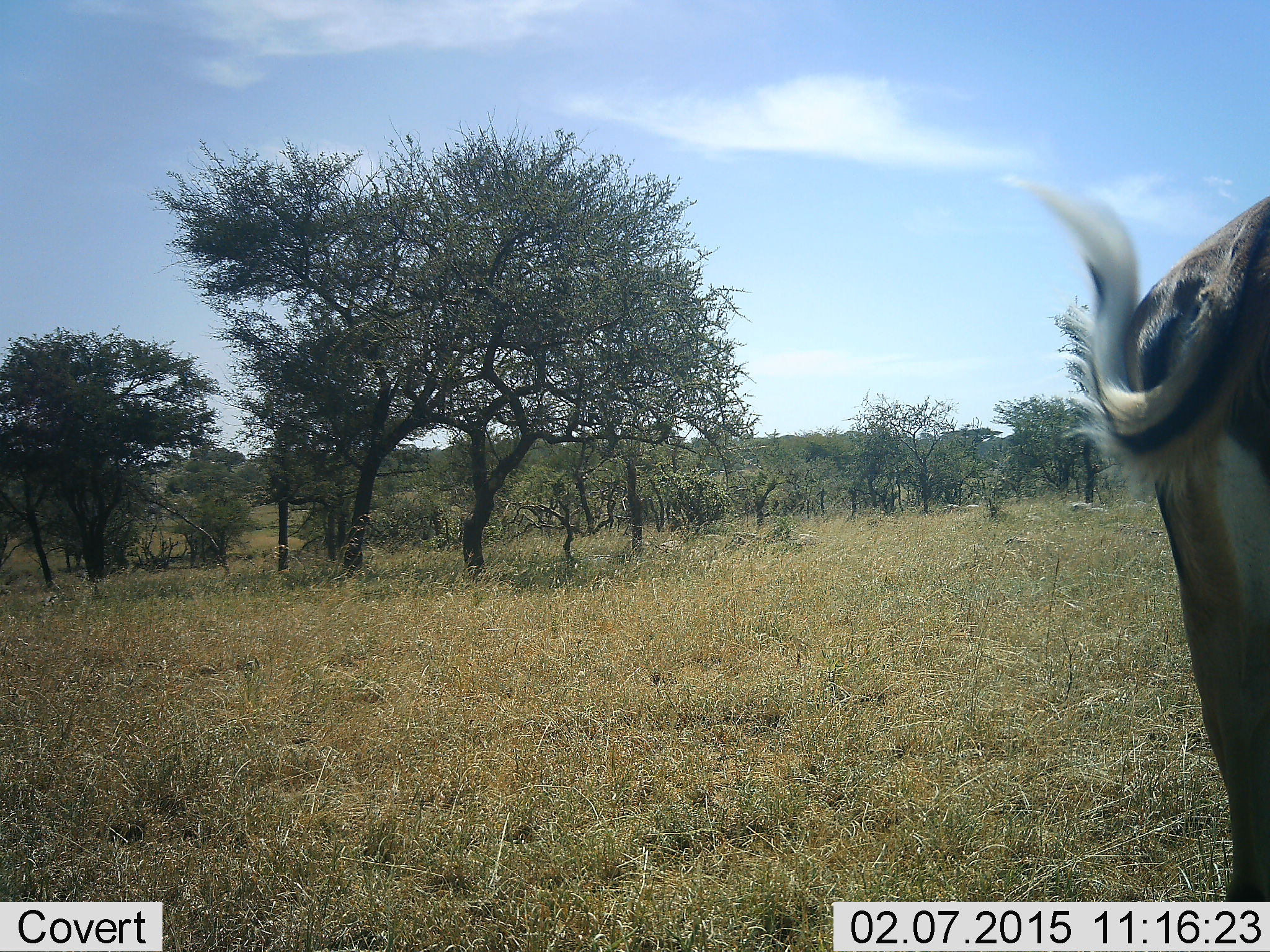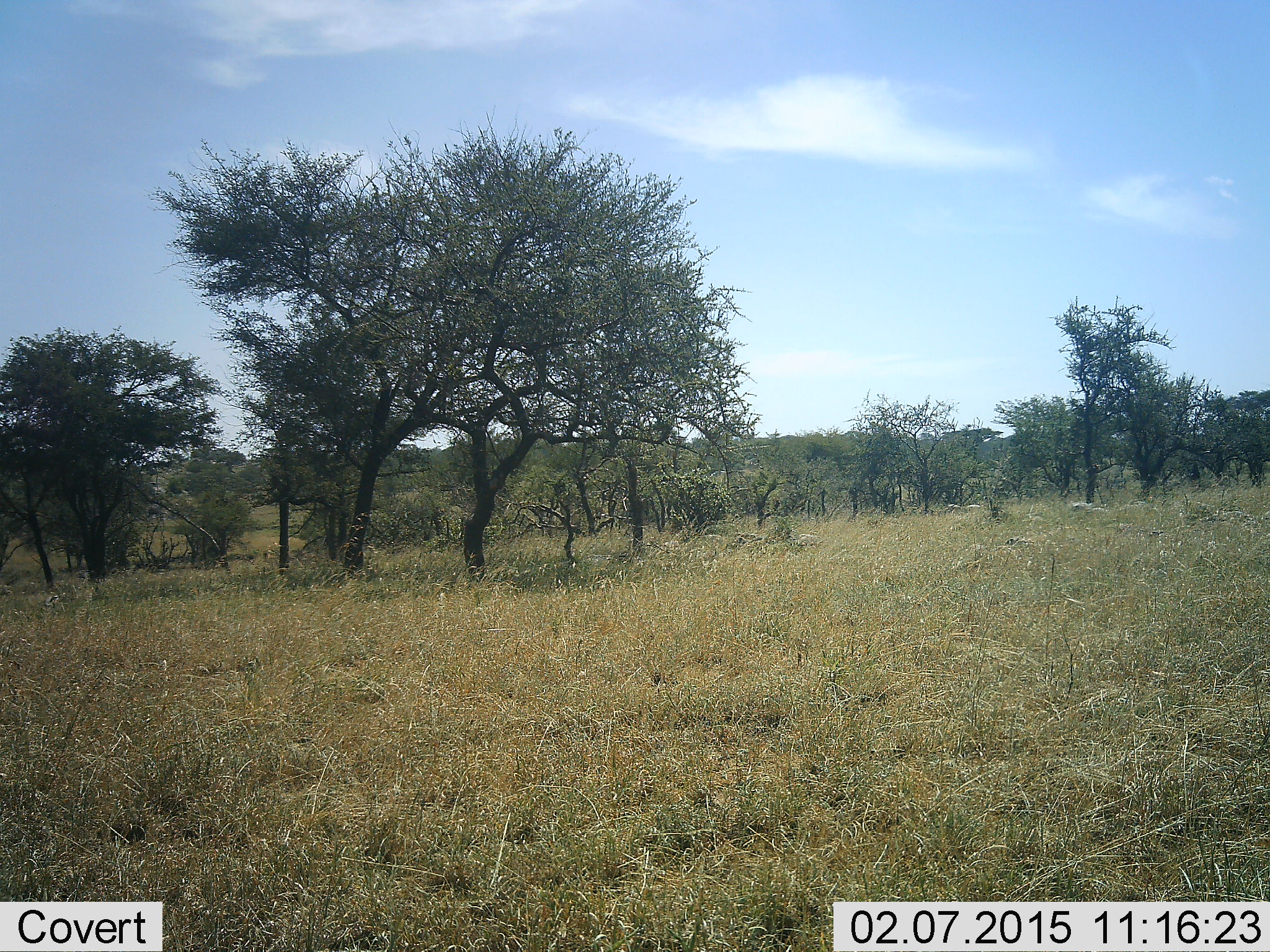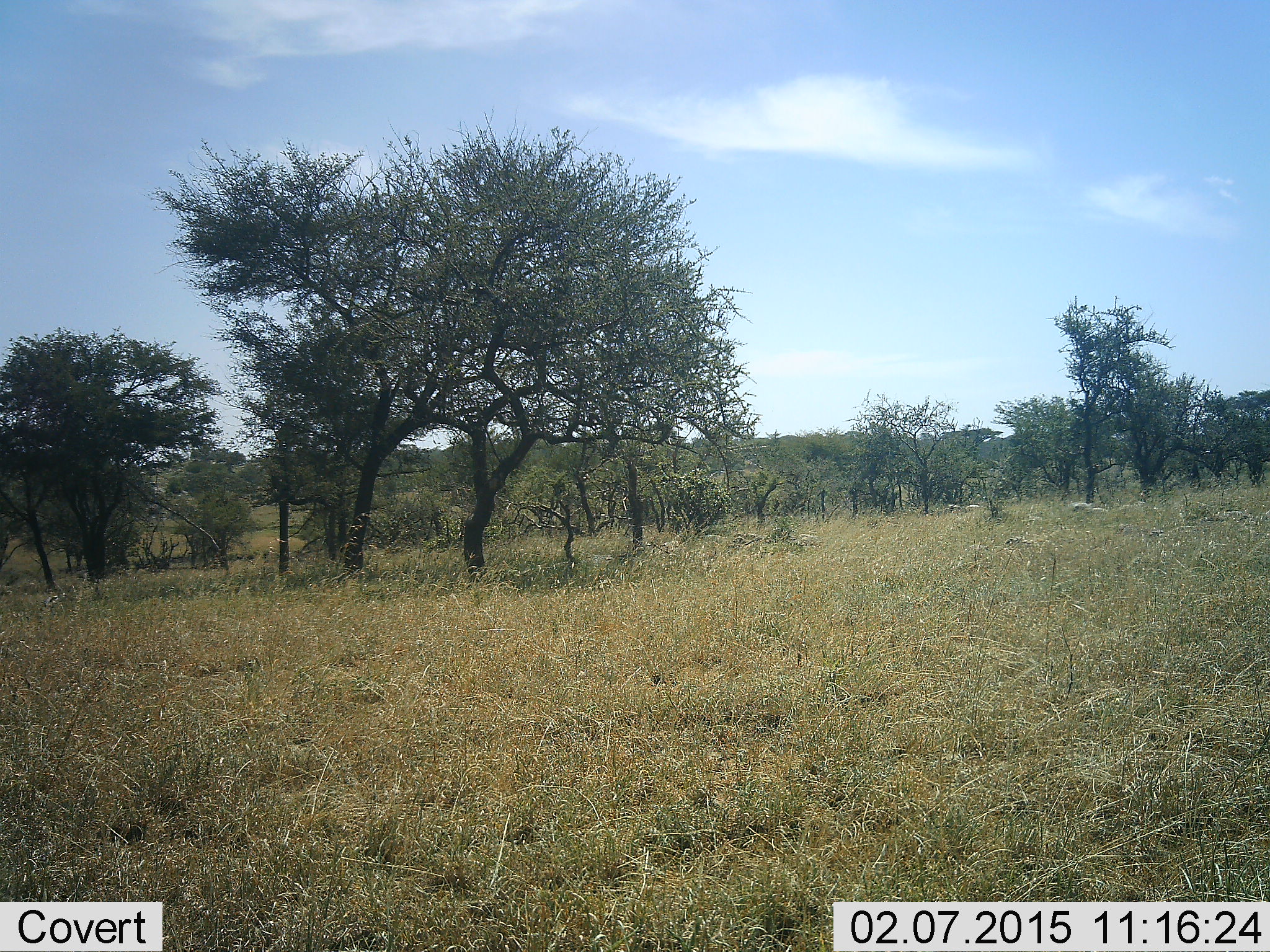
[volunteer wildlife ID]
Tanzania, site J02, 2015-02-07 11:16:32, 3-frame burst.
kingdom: Animalia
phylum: Chordata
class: Mammalia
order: Artiodactyla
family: Bovidae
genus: Aepyceros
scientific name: Aepyceros melampus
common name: impala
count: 1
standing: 40%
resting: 0%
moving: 50%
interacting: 0%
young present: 0%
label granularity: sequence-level